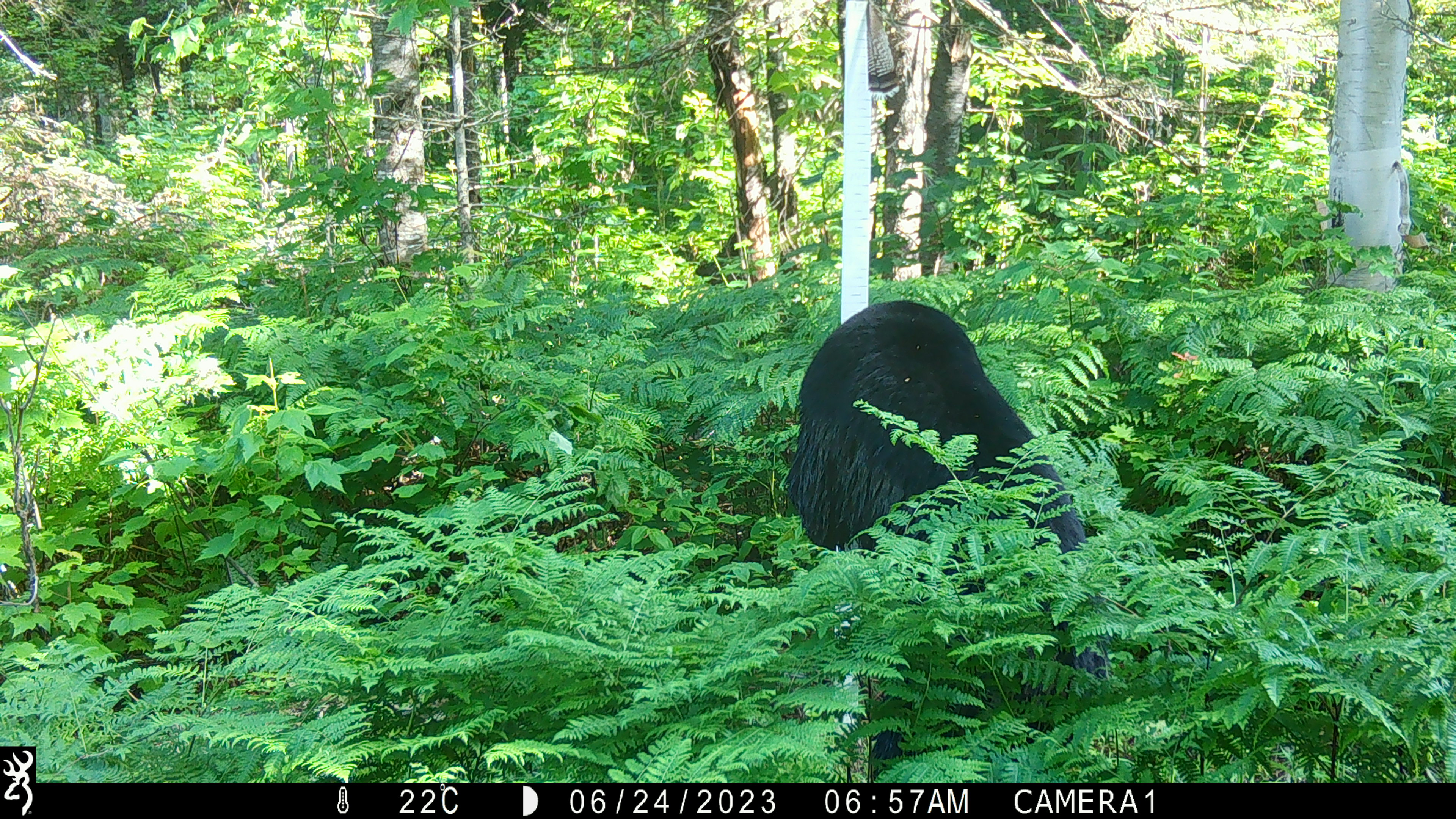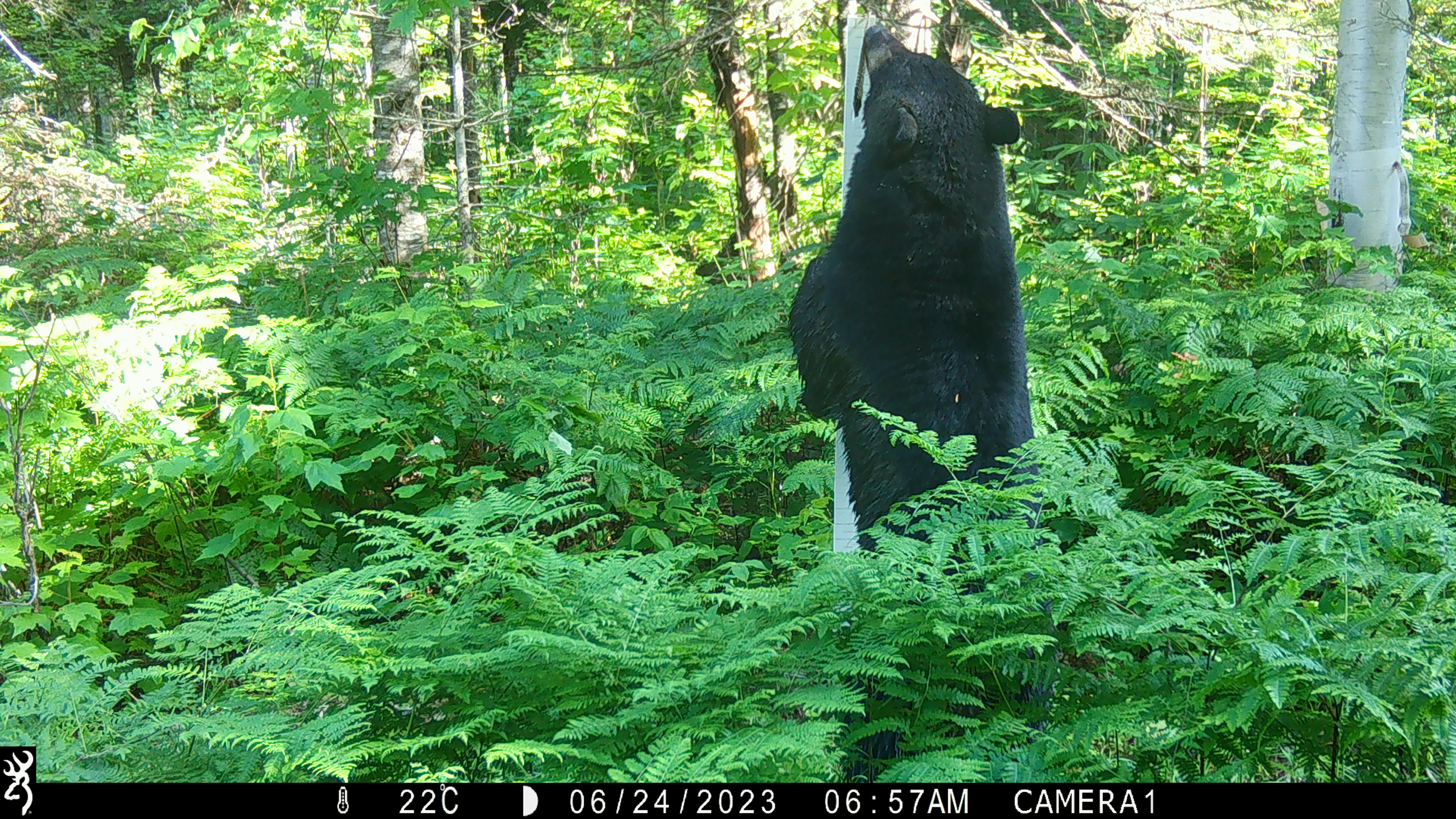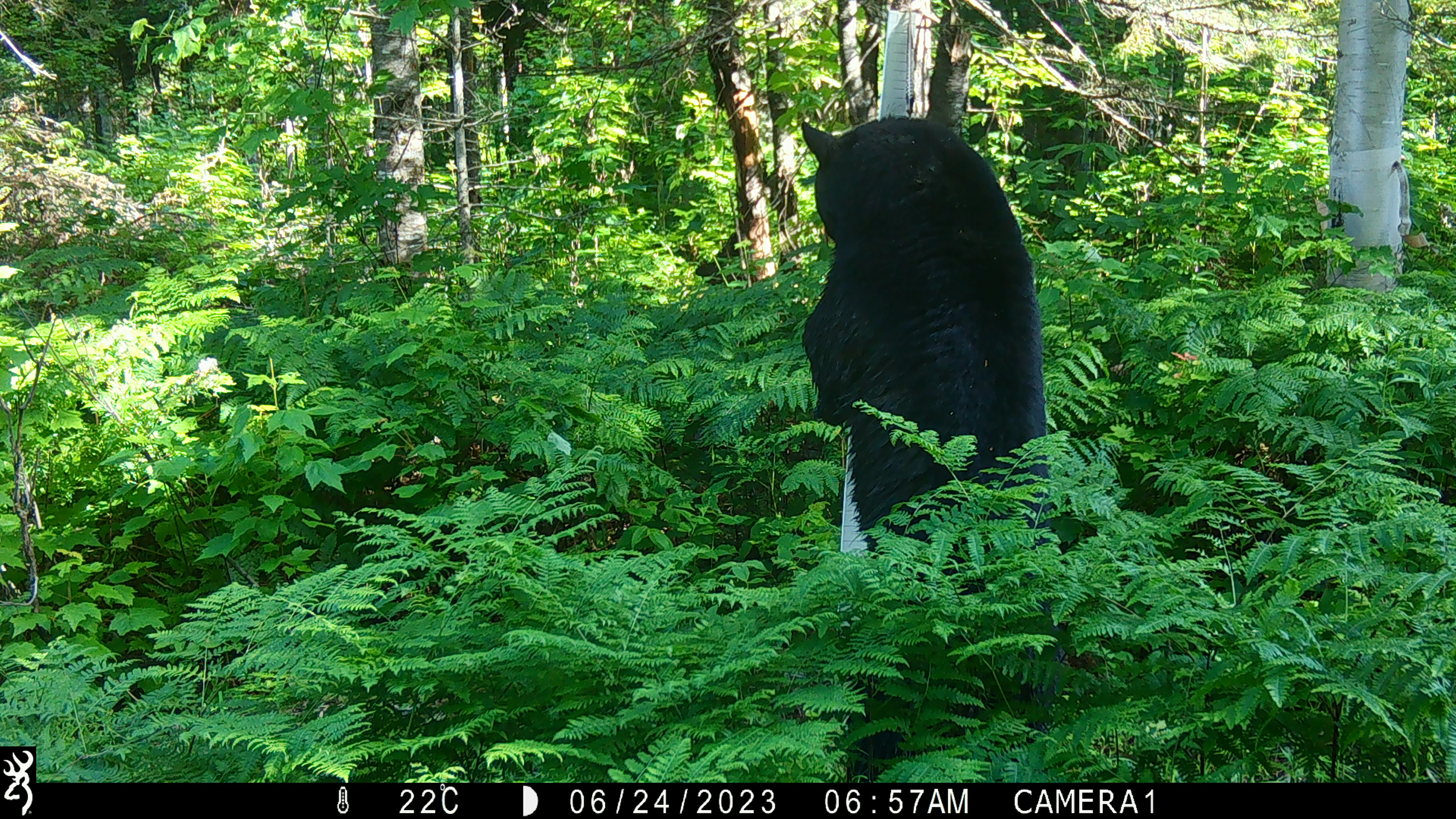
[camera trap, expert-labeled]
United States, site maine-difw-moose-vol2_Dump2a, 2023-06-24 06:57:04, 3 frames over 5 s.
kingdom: Animalia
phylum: Chordata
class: Mammalia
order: Carnivora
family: Ursidae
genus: Ursus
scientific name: Ursus americanus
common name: black bear